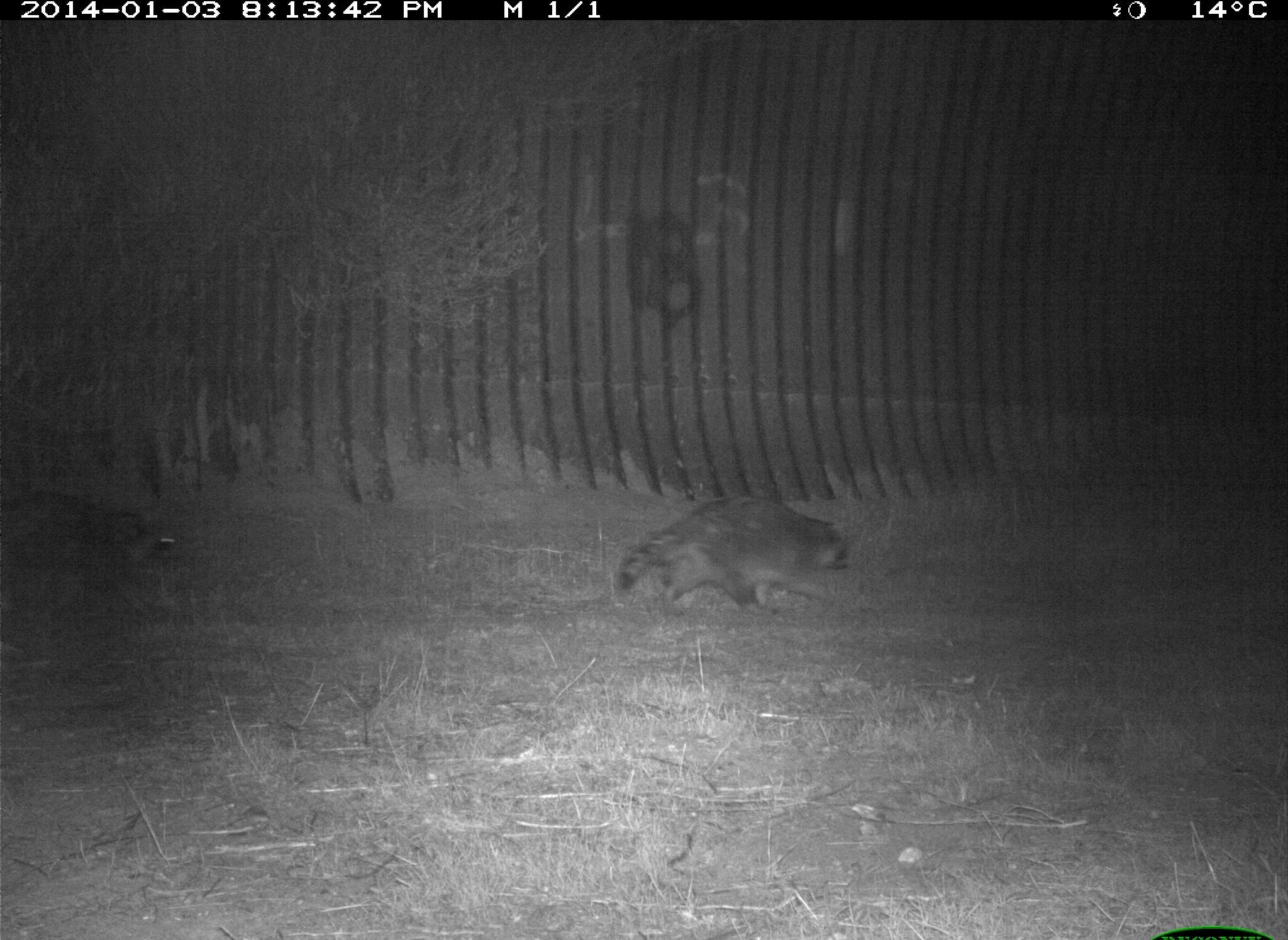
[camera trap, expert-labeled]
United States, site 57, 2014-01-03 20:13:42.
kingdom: Animalia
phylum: Chordata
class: Mammalia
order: Carnivora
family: Procyonidae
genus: Procyon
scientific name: Procyon lotor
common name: raccoon